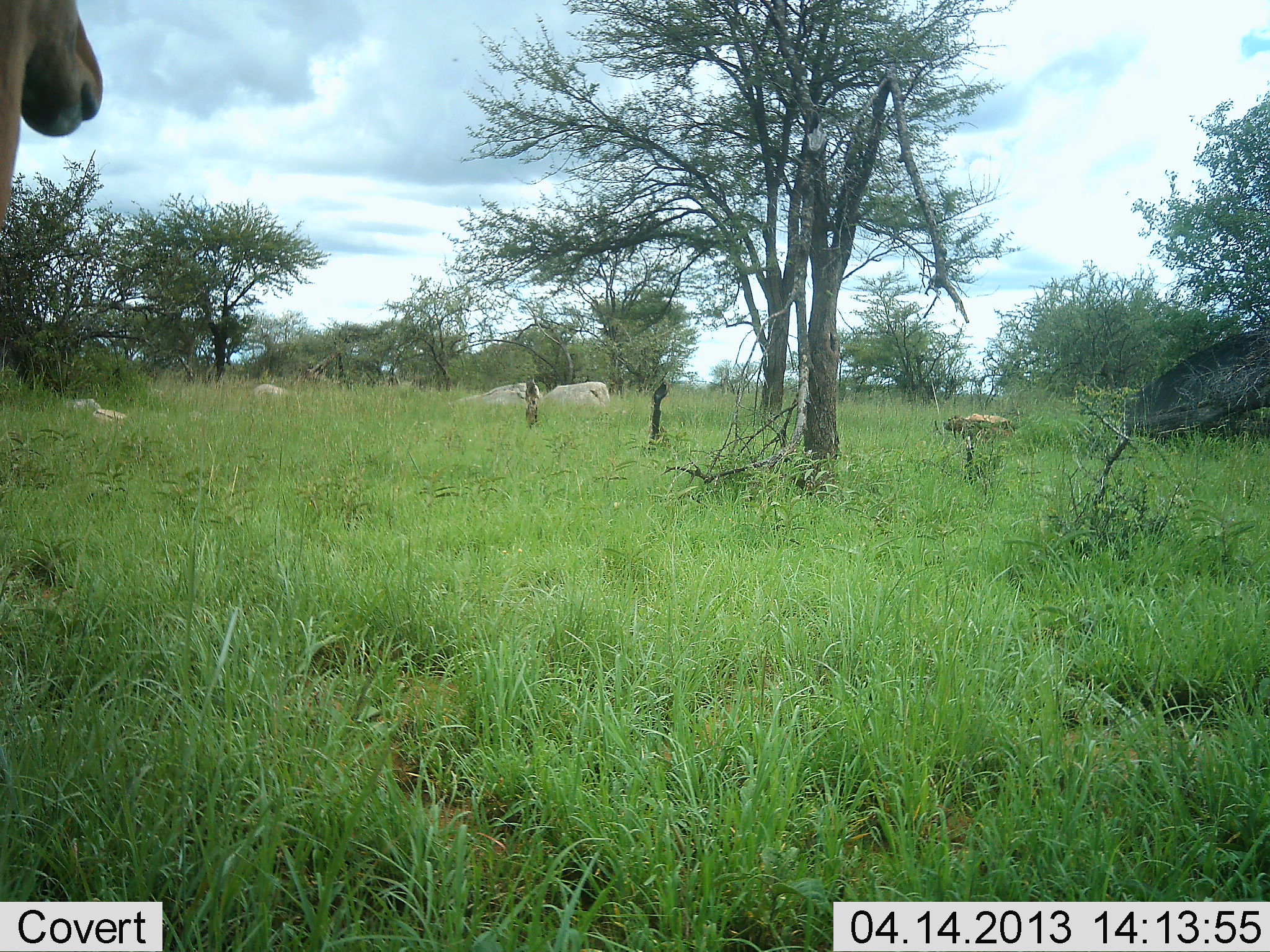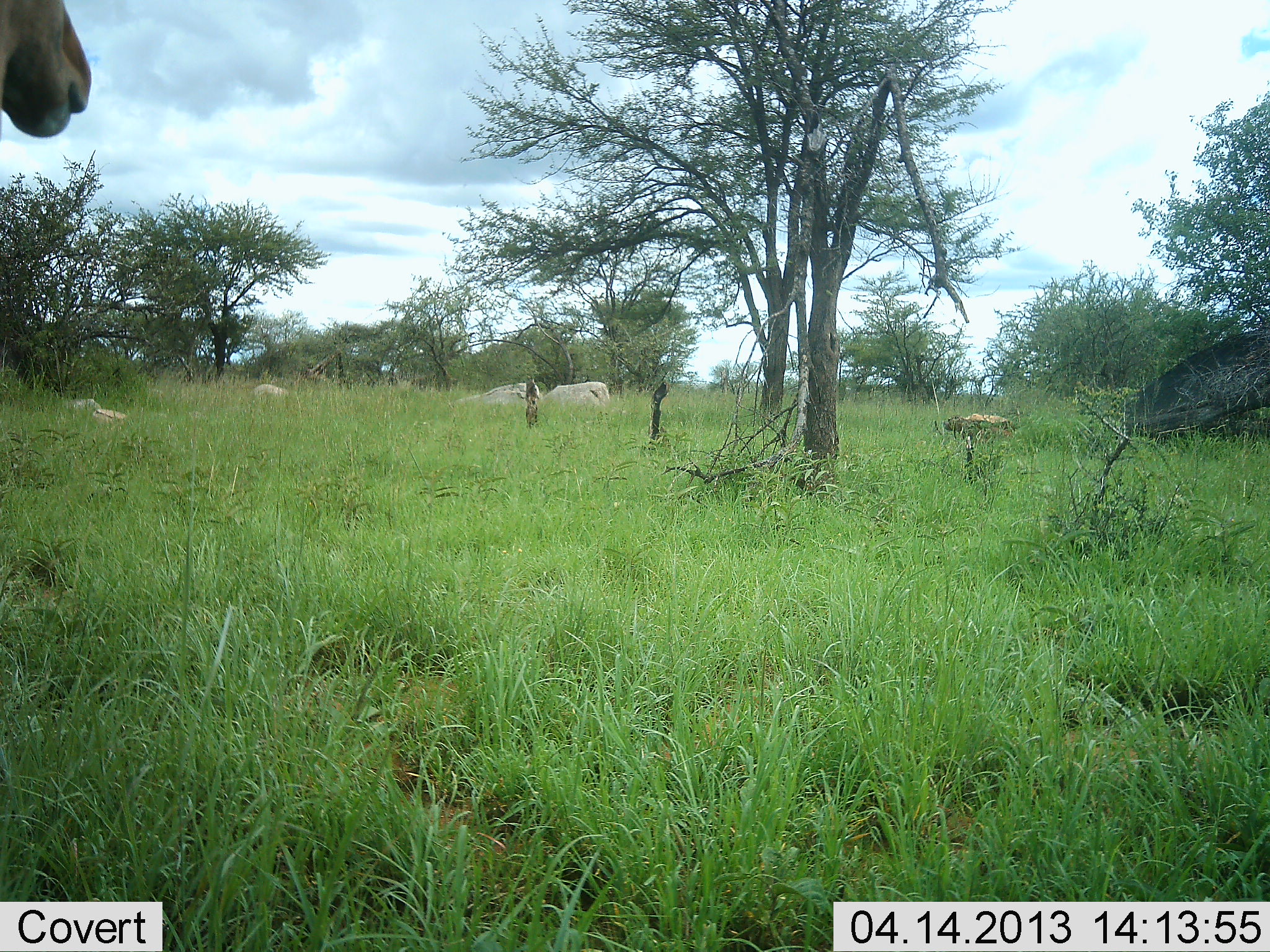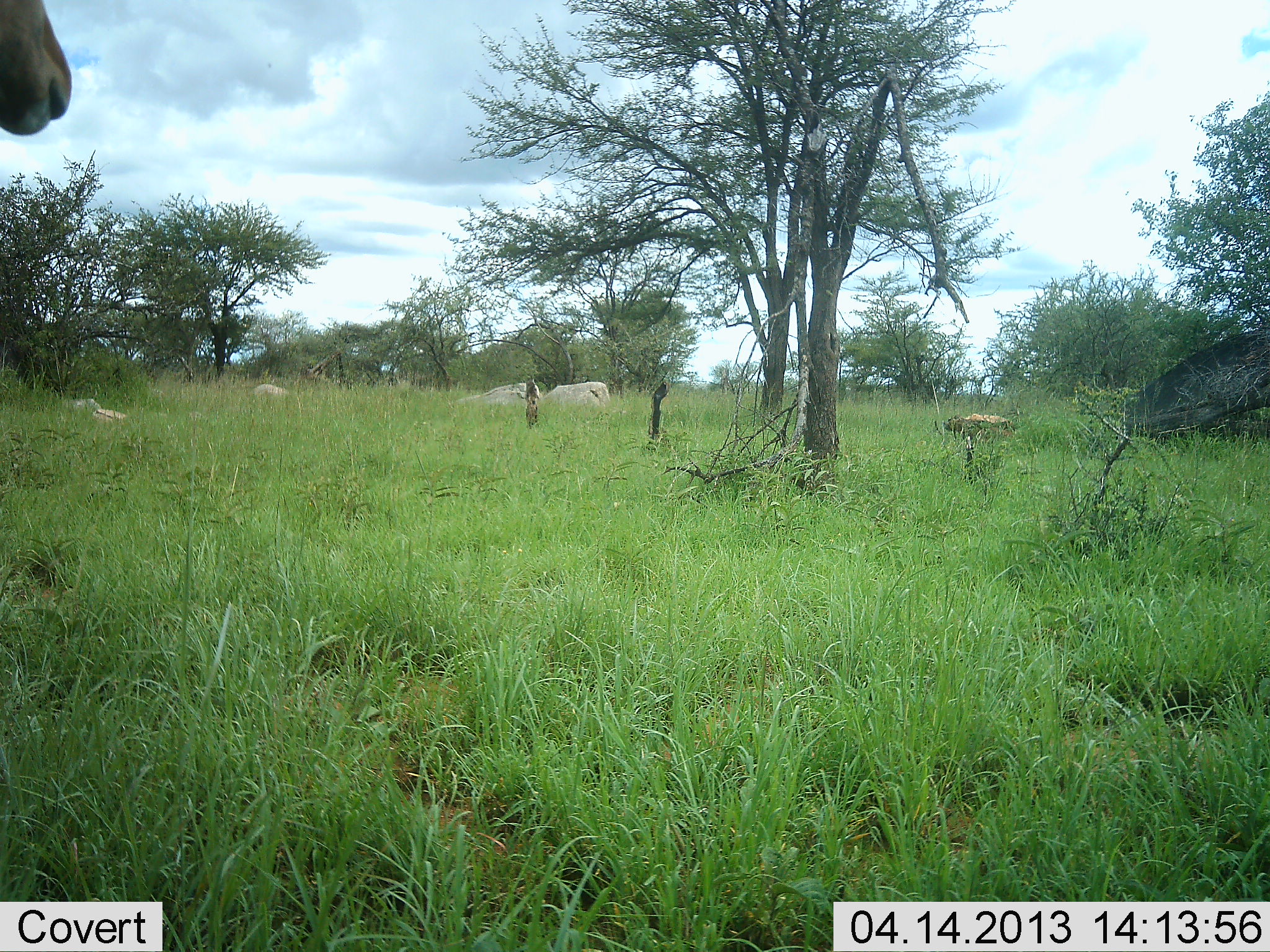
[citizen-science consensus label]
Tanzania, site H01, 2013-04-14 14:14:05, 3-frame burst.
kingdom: Animalia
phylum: Chordata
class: Mammalia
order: Artiodactyla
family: Bovidae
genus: Alcelaphus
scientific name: Alcelaphus buselaphus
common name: hartebeest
Hartebeest (Alcelaphus buselaphus), count 1. Behavior (volunteer vote fractions): standing 90%, resting 0%, moving 10%, interacting 0%. Young present (vote fraction): 0%. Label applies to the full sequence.